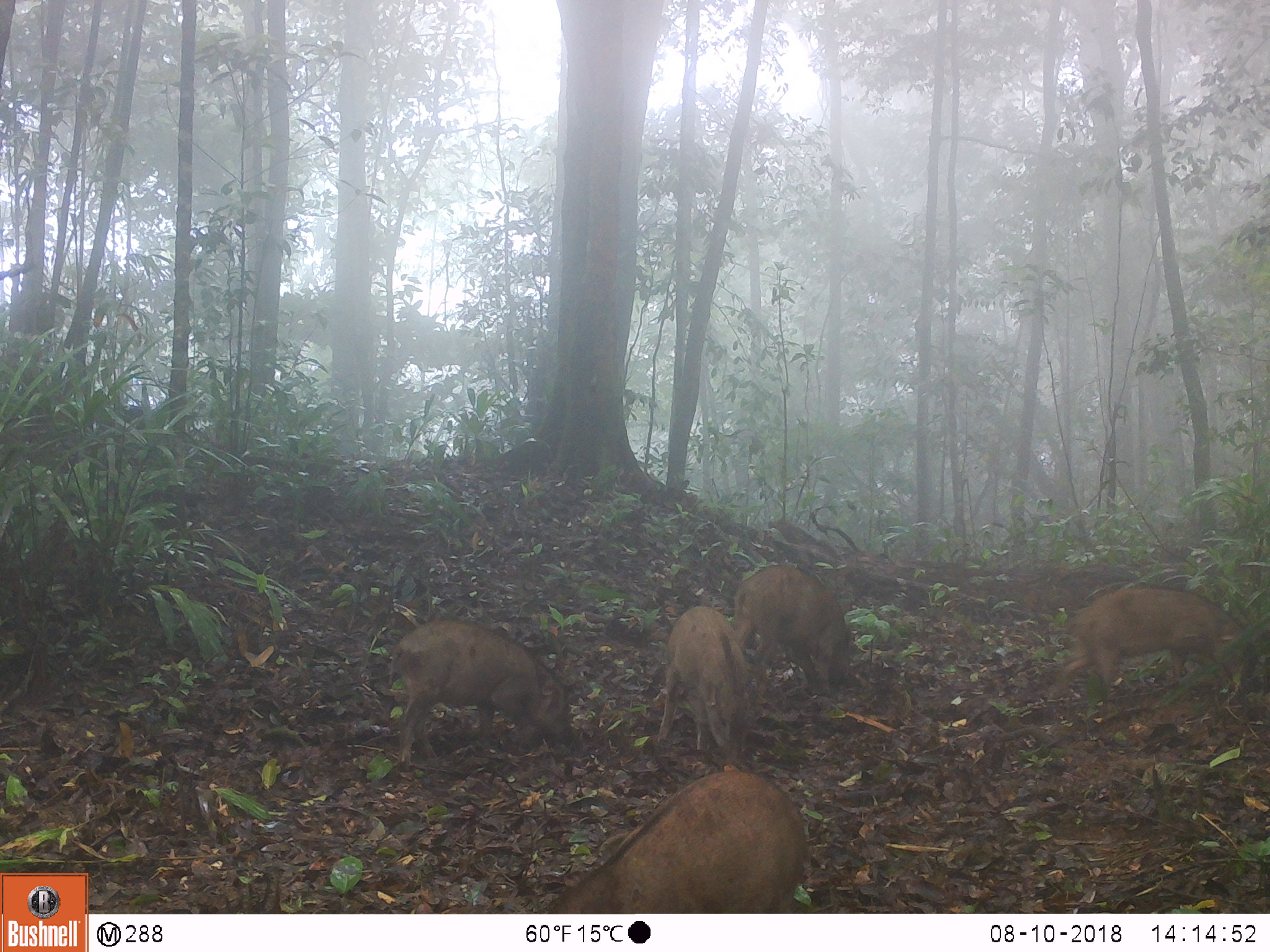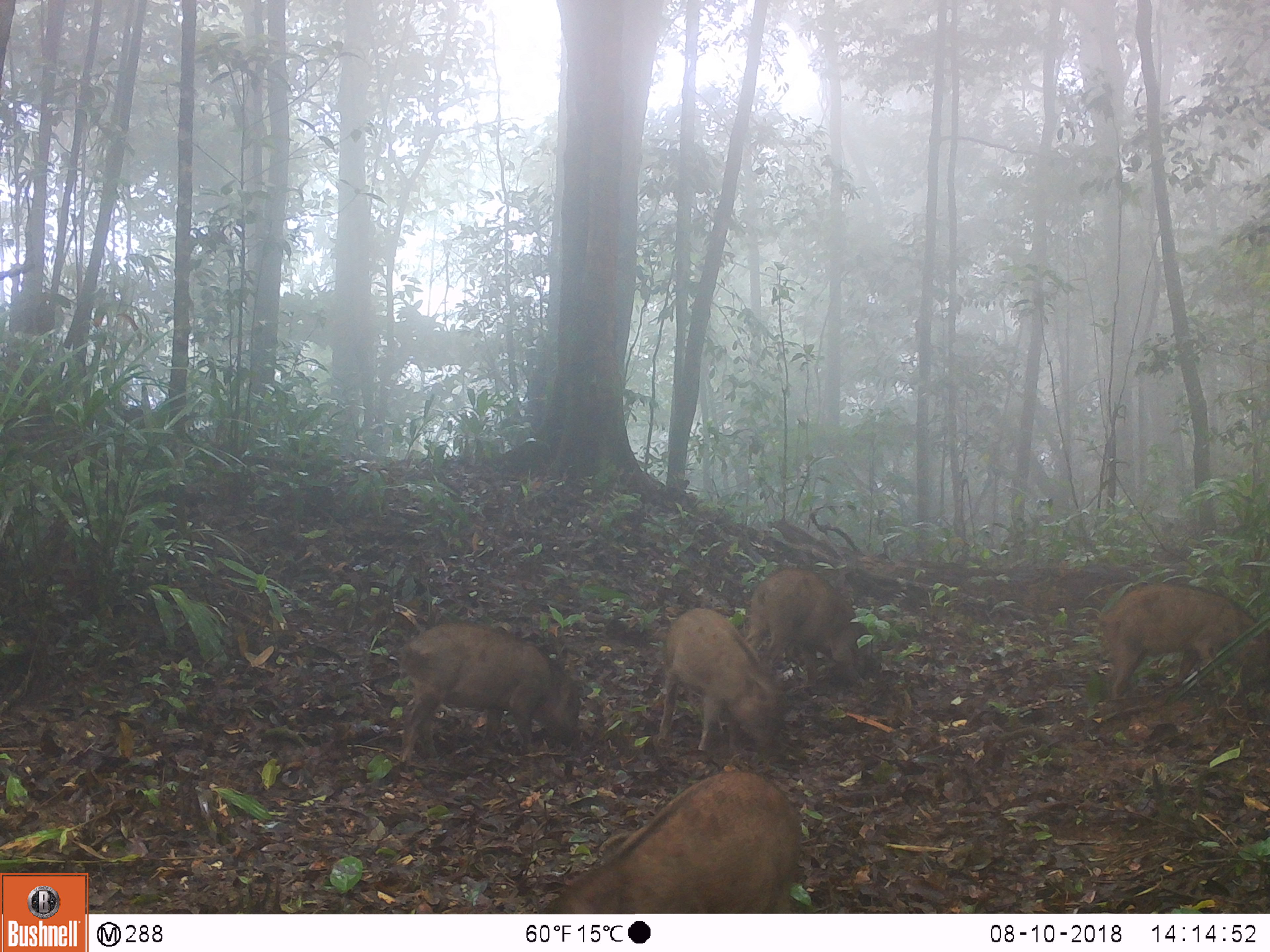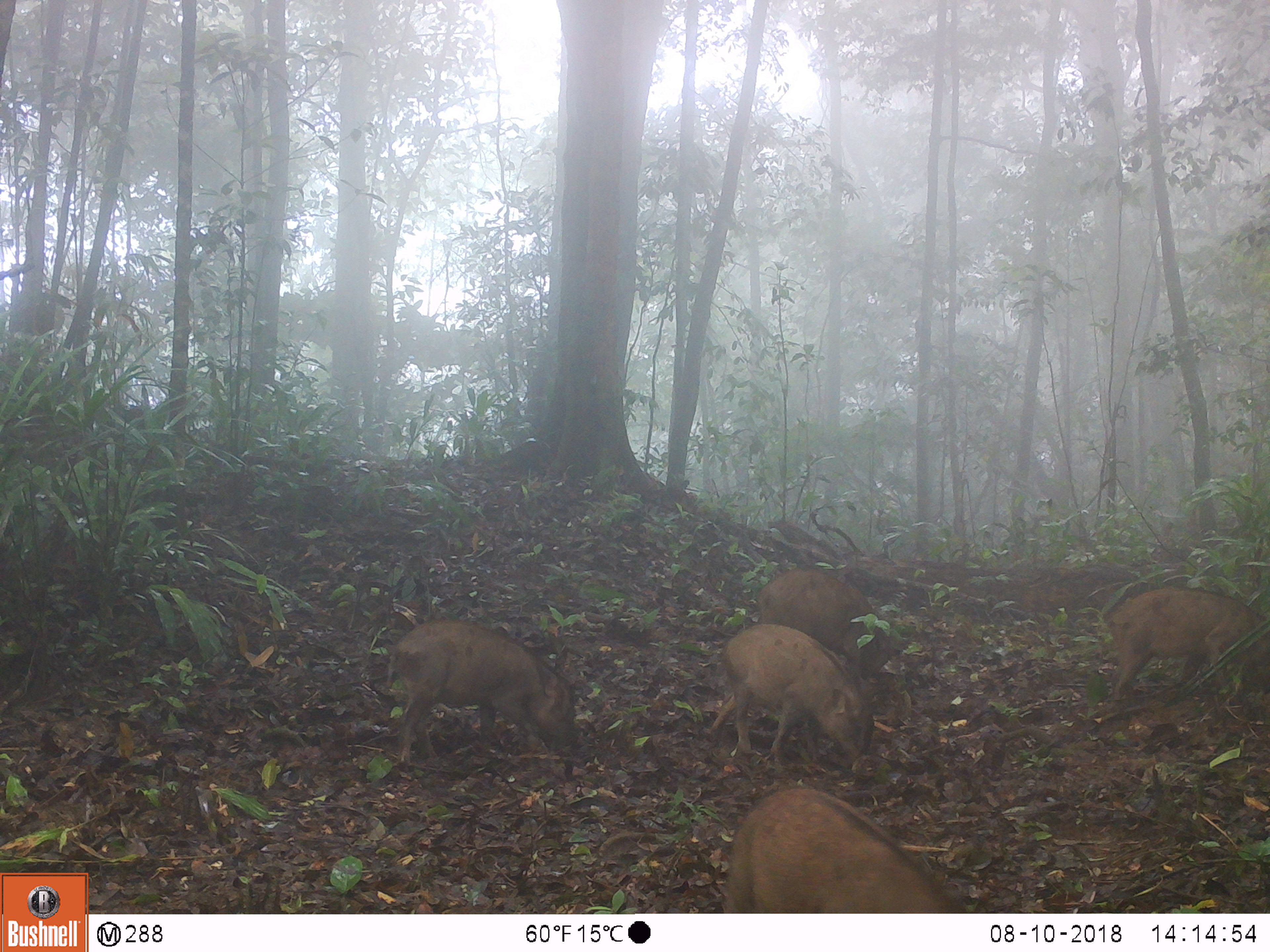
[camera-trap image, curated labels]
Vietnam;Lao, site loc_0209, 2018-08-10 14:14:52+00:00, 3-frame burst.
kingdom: Animalia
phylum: Chordata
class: Mammalia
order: Artiodactyla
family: Suidae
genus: Sus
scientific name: Sus scrofa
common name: eurasian wild pig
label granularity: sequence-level